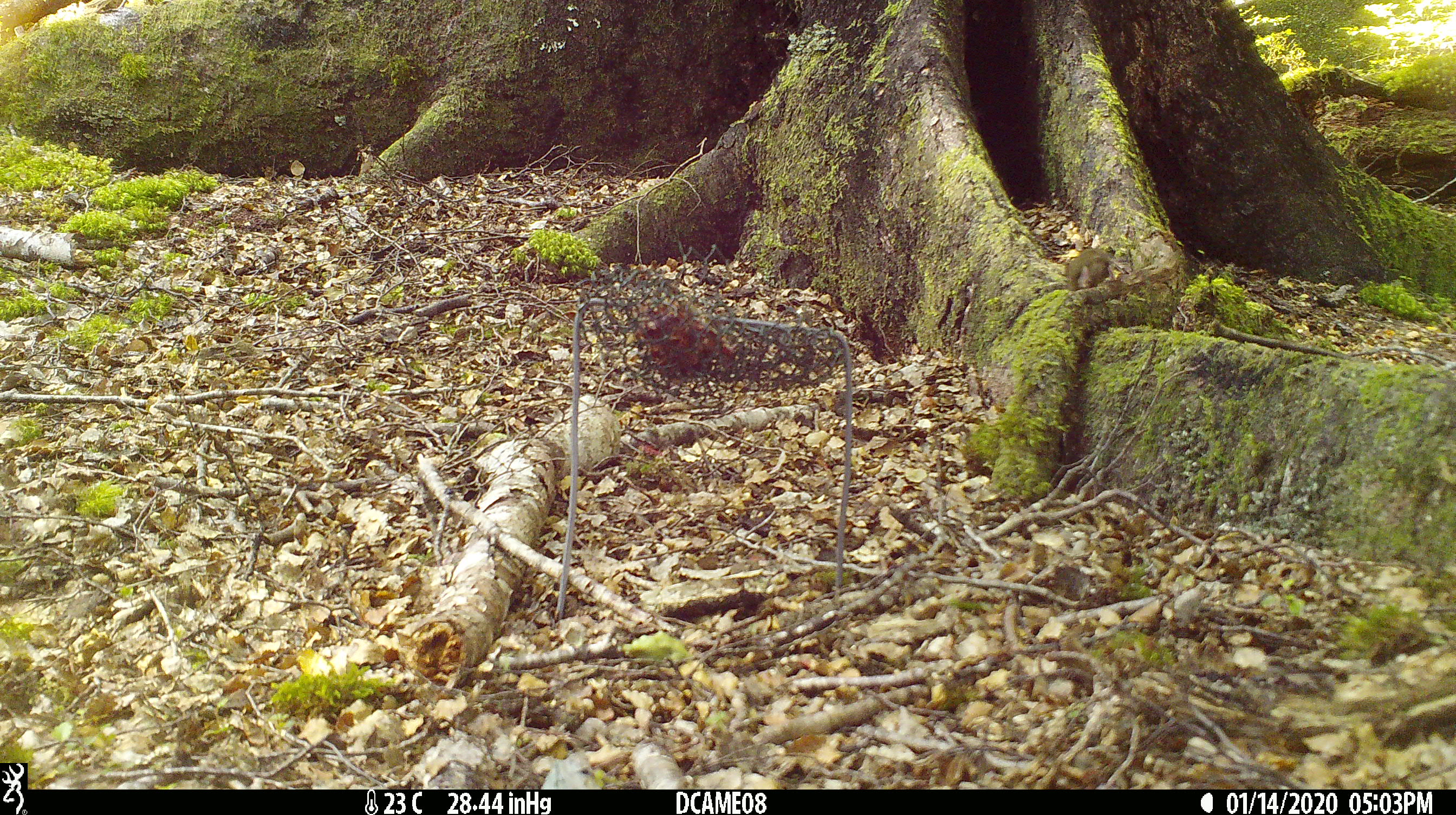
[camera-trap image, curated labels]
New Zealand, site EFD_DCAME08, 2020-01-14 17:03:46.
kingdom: Animalia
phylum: Chordata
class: Mammalia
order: Rodentia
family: Muridae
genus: Mus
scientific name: Mus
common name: mouse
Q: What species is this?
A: Mouse (Mus).